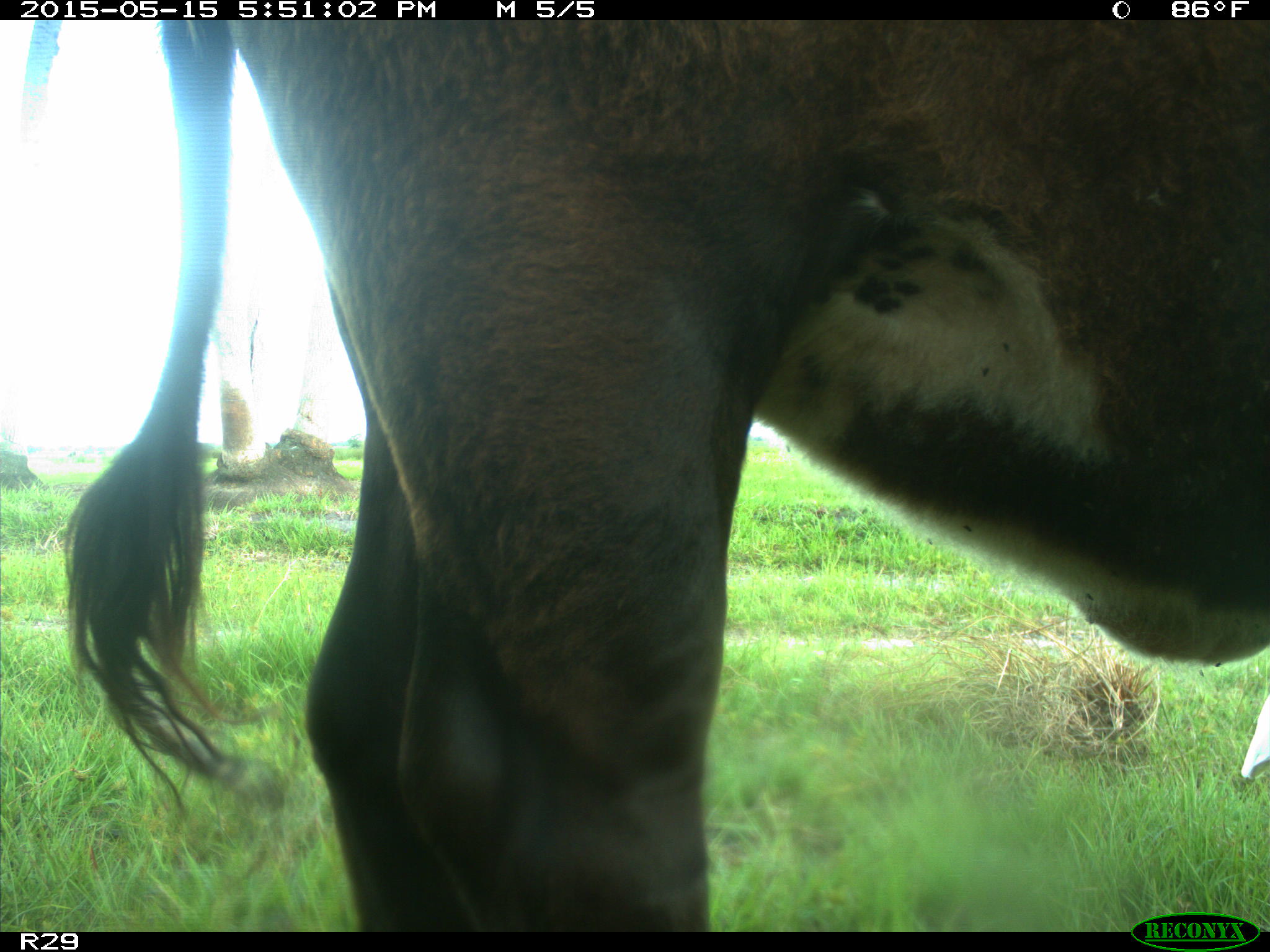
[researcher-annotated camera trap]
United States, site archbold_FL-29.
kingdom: Animalia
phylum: Chordata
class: Mammalia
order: Artiodactyla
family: Bovidae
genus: Bos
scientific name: Bos taurus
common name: domestic cow